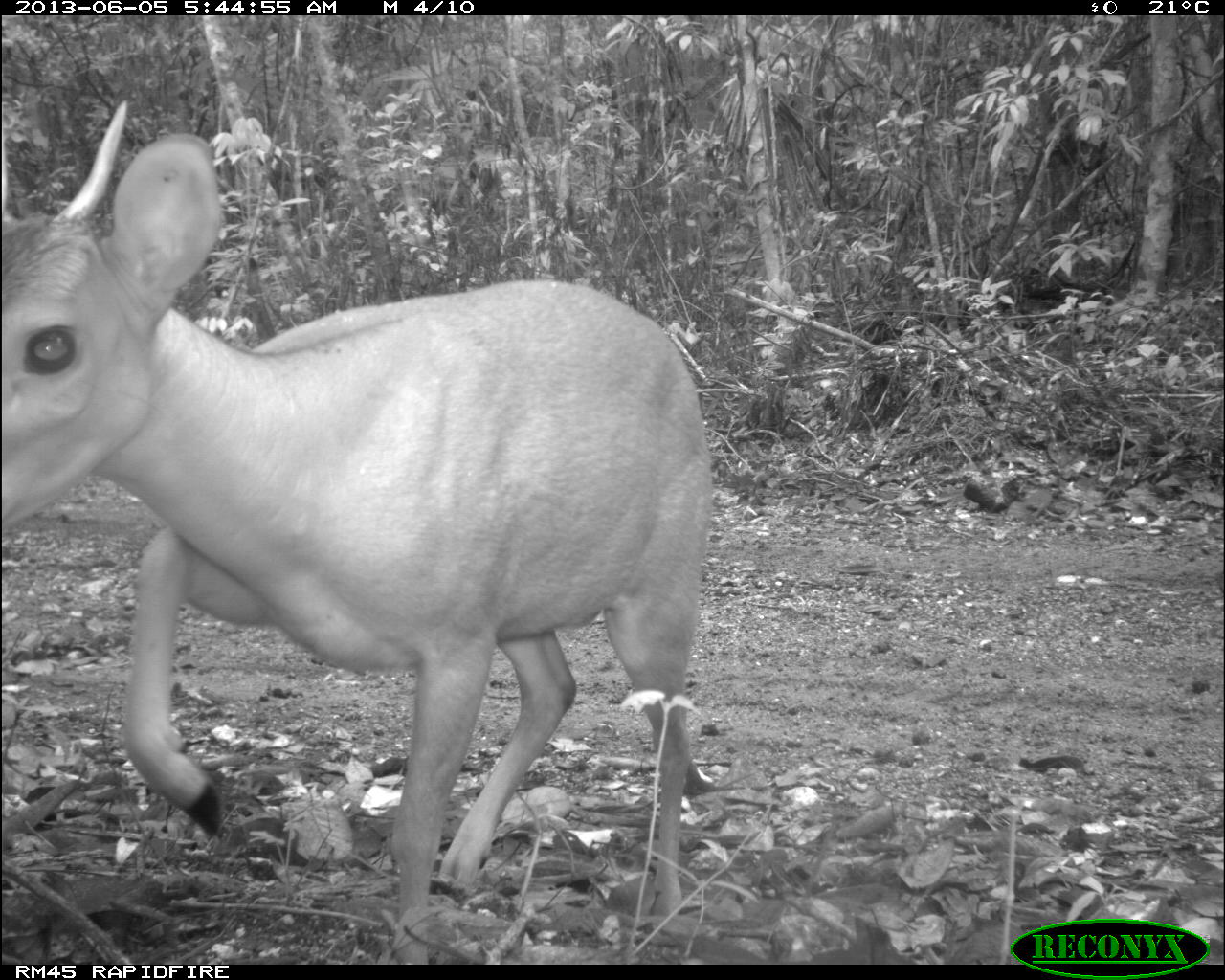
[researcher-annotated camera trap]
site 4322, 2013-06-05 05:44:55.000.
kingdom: Animalia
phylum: Chordata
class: Mammalia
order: Artiodactyla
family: Cervidae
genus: Mazama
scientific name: Mazama temama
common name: central american red brocket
Mazama temama (central american red brocket), count 1, sex male.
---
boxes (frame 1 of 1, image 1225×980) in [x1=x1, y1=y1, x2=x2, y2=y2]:
mazama temama: [x1=0, y1=99, x2=717, y2=964]